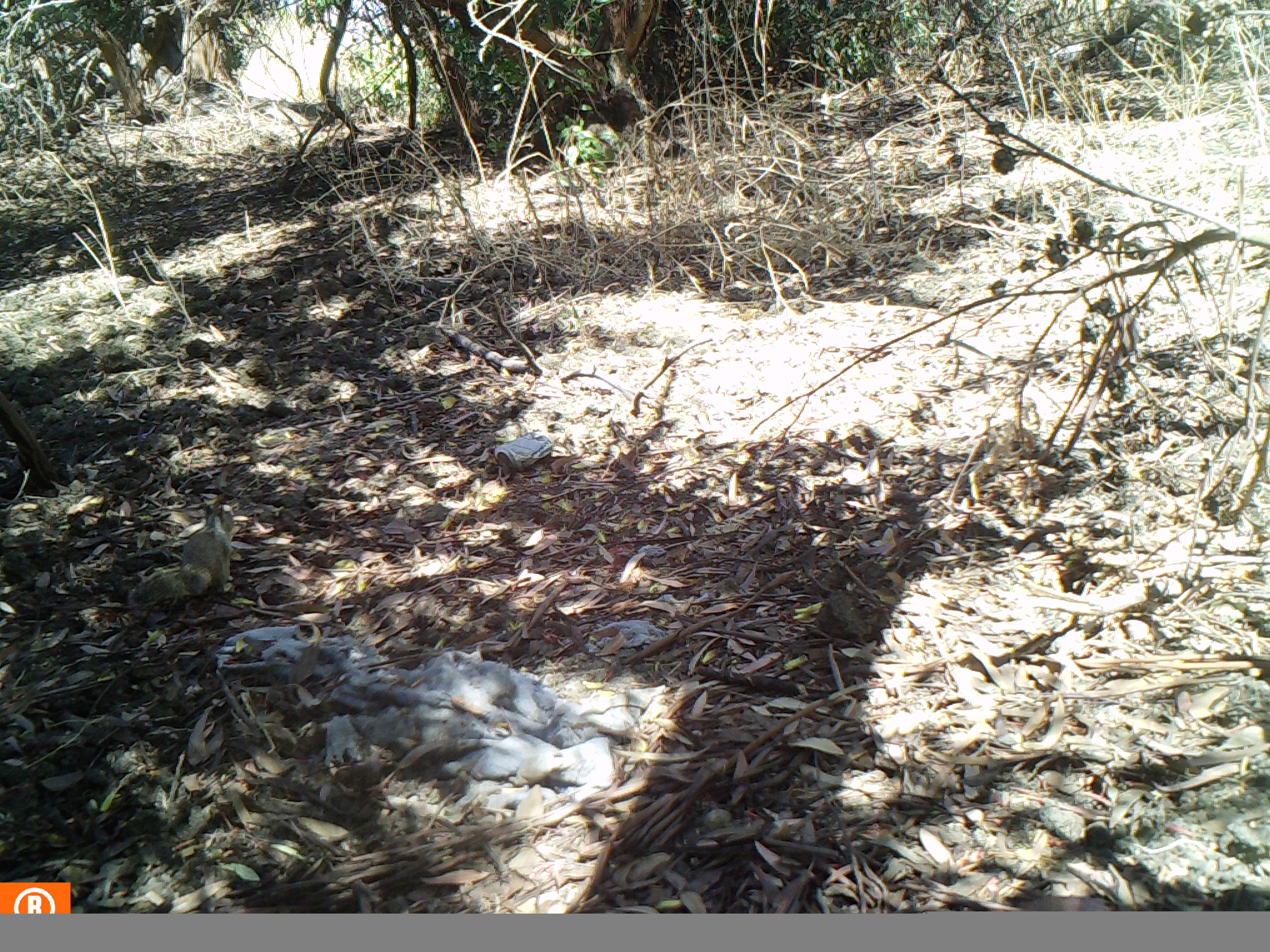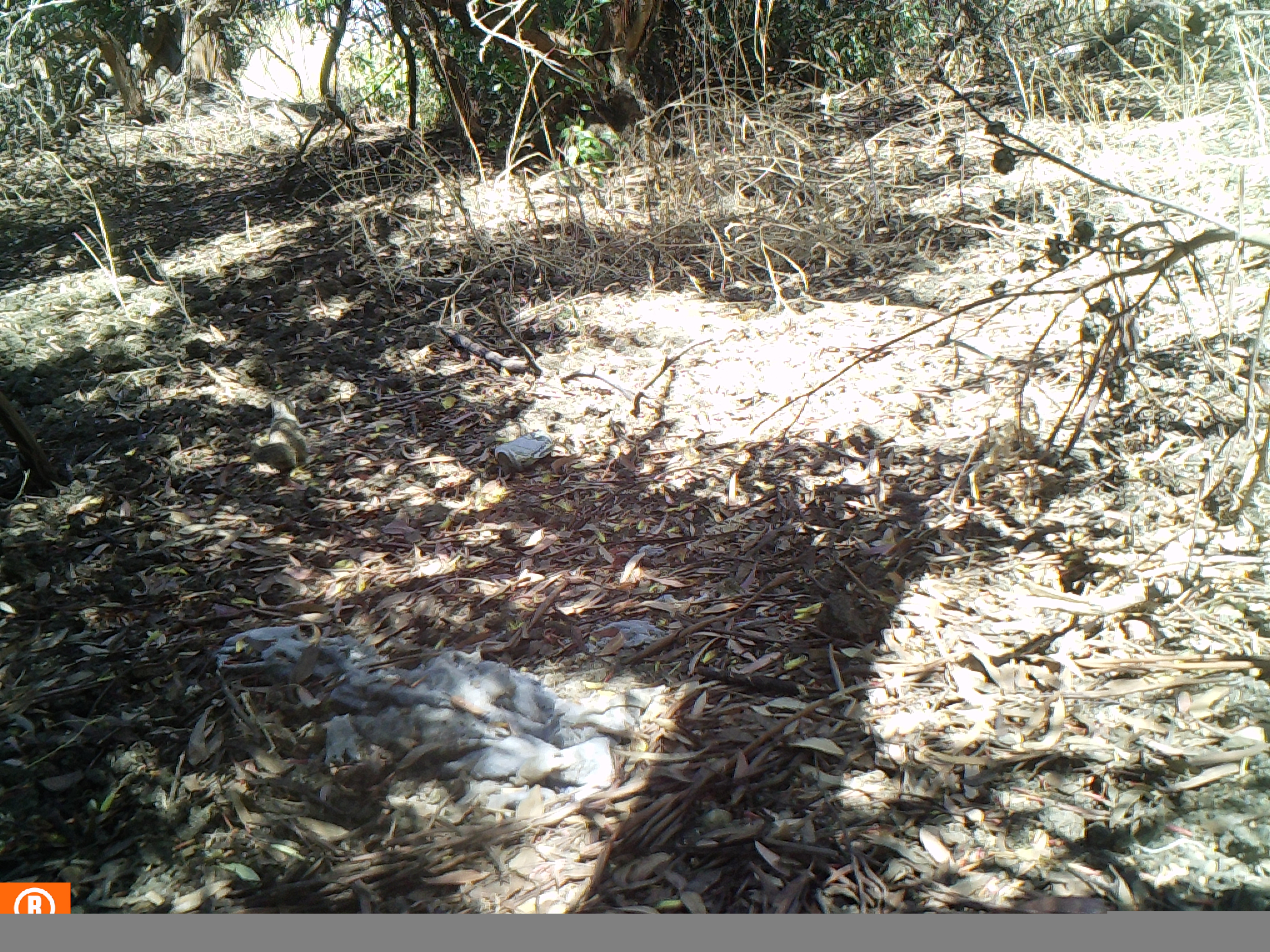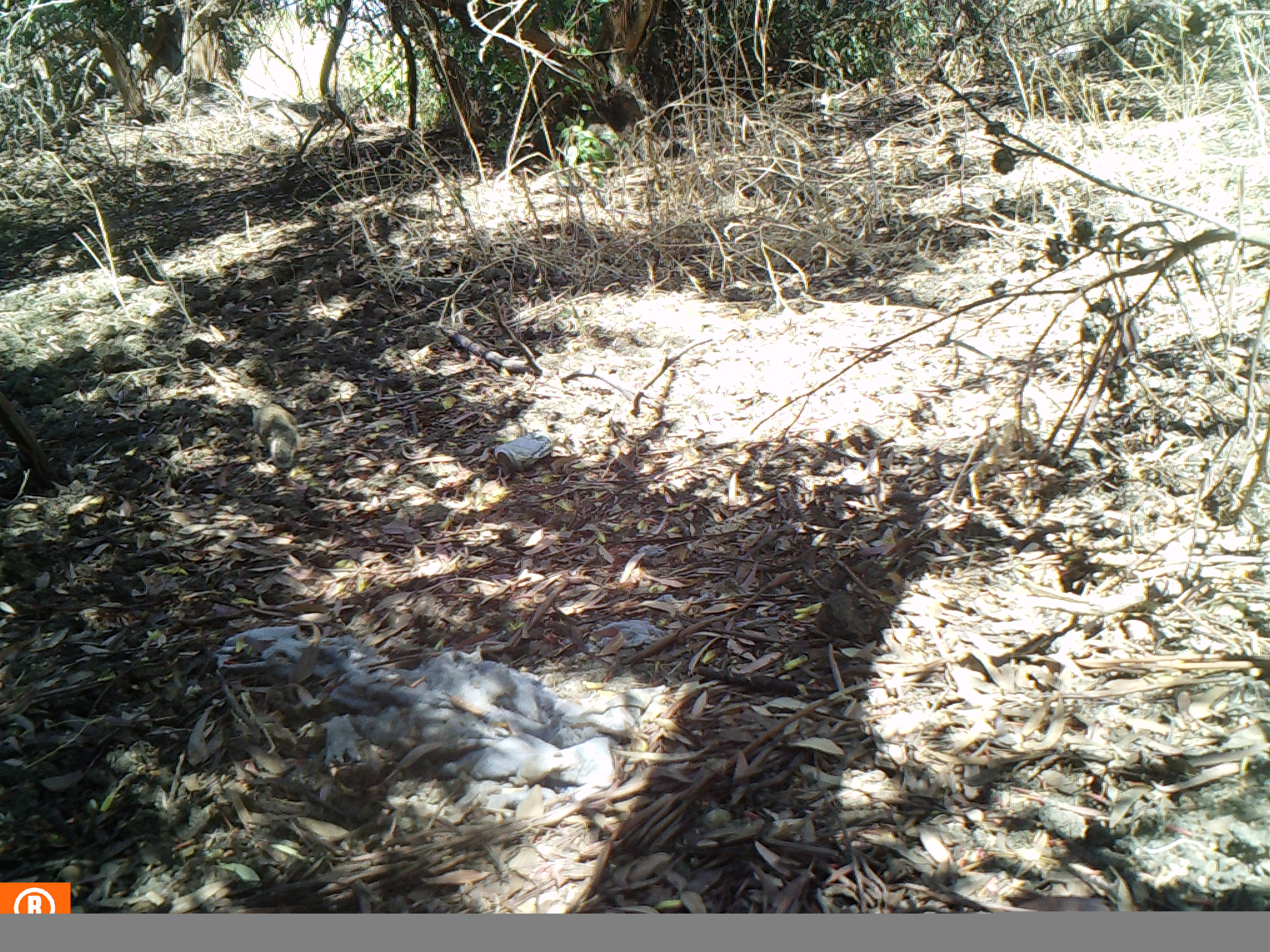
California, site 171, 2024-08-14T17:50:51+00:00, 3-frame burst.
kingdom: Animalia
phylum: Chordata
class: Mammalia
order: Rodentia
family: Sciuridae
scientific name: Sciuridae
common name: squirrel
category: unknown squirrel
Unknown squirrel (squirrel) (Sciuridae).